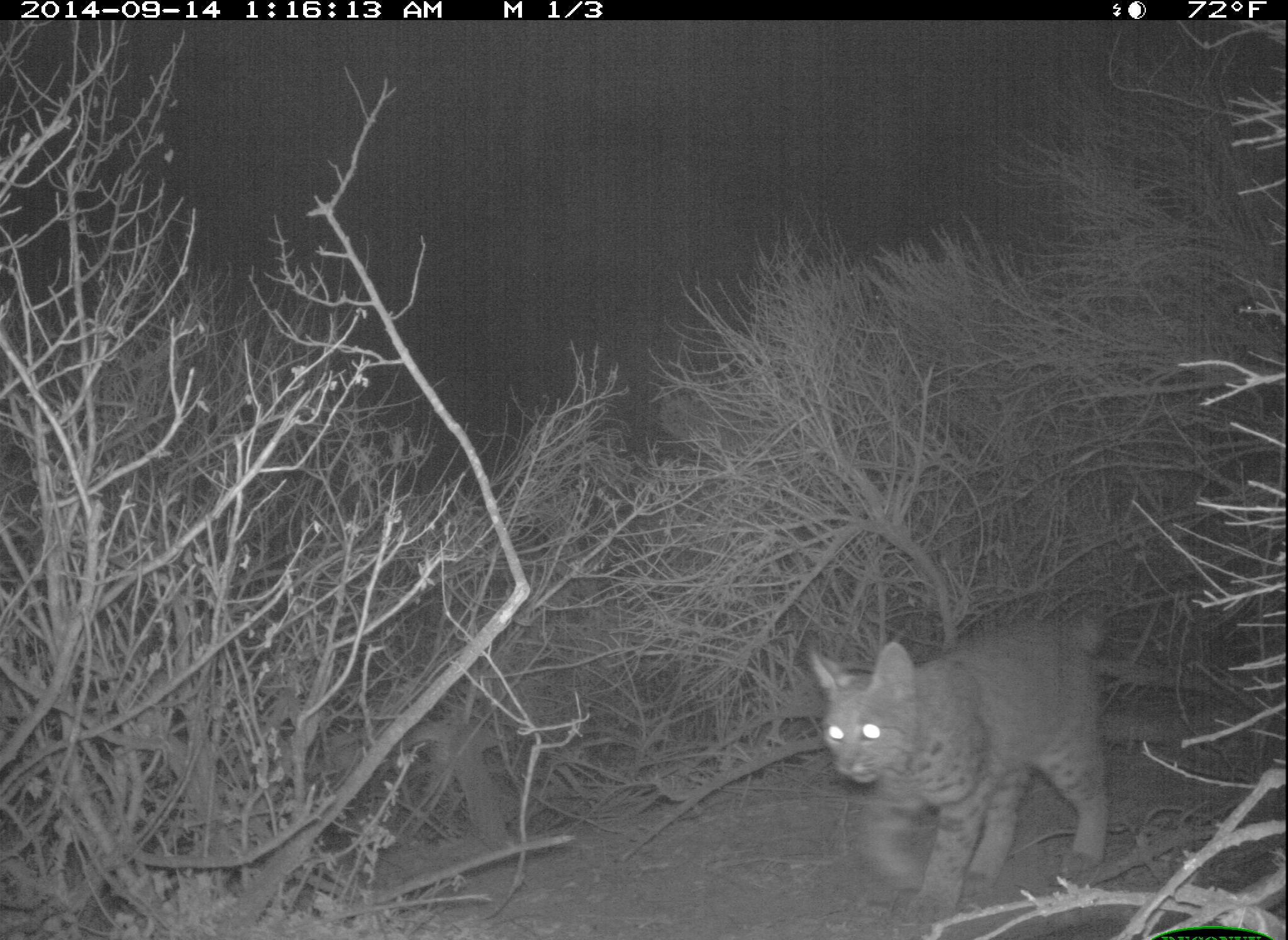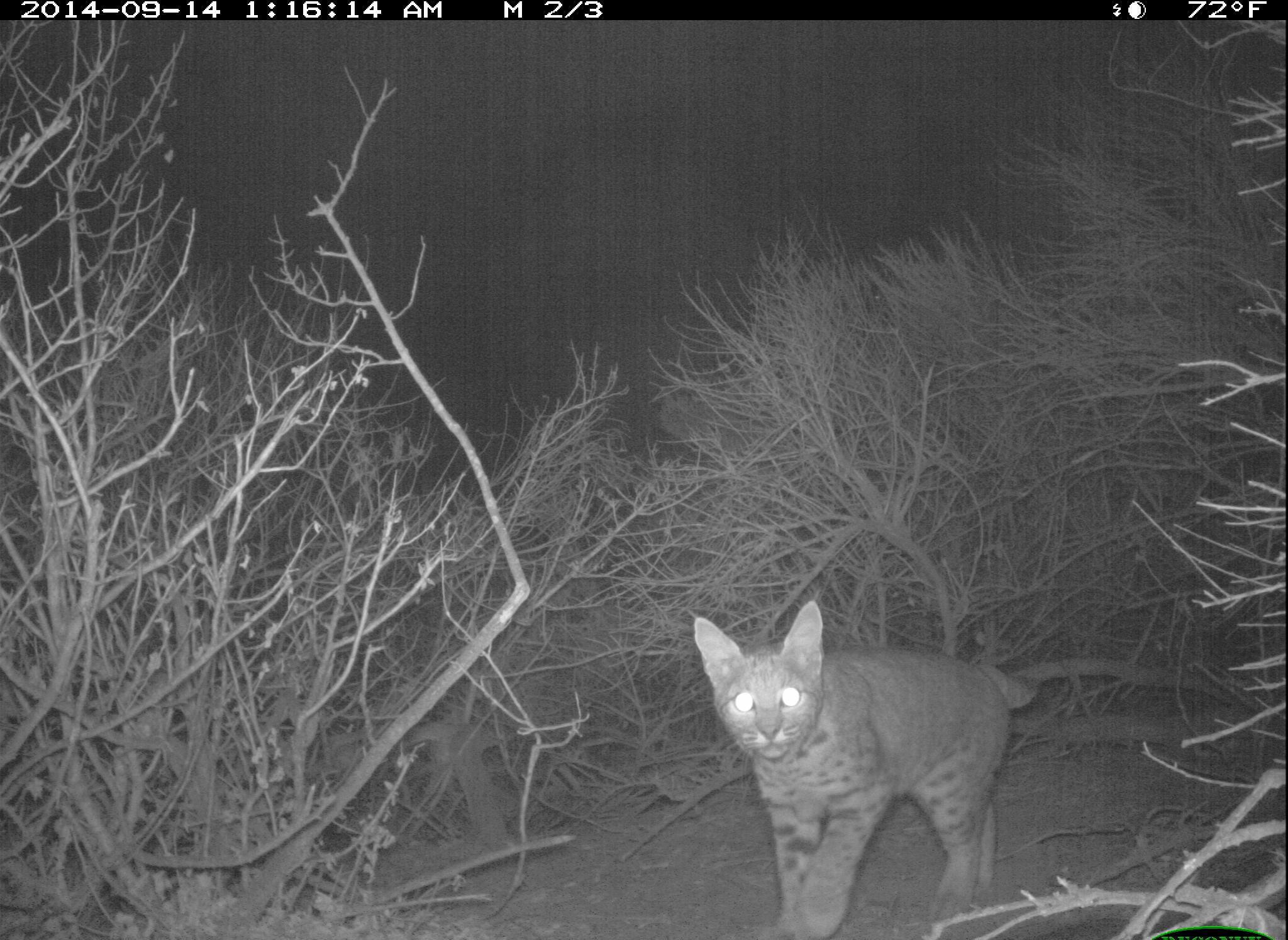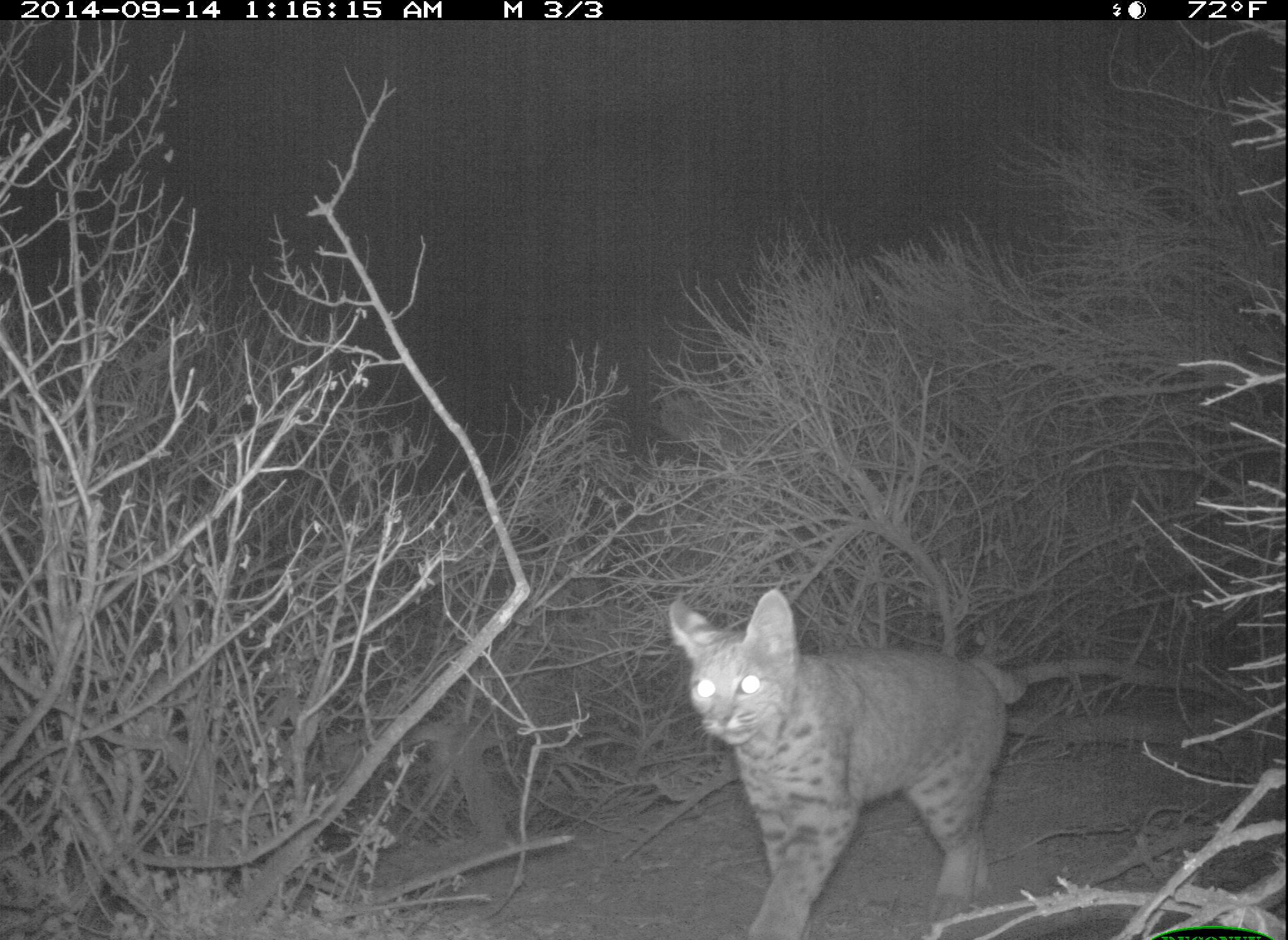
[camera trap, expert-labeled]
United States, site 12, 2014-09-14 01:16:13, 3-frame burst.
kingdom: Animalia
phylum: Chordata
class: Mammalia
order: Carnivora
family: Felidae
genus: Lynx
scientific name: Lynx rufus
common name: bobcat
Bobcat (Lynx rufus).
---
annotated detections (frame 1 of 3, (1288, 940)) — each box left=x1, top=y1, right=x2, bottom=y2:
bobcat: left=810, top=620, right=1110, bottom=924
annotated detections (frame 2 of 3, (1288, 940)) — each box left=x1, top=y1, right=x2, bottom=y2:
bobcat: left=694, top=601, right=1039, bottom=939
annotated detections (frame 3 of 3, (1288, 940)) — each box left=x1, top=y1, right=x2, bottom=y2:
bobcat: left=668, top=588, right=1029, bottom=939